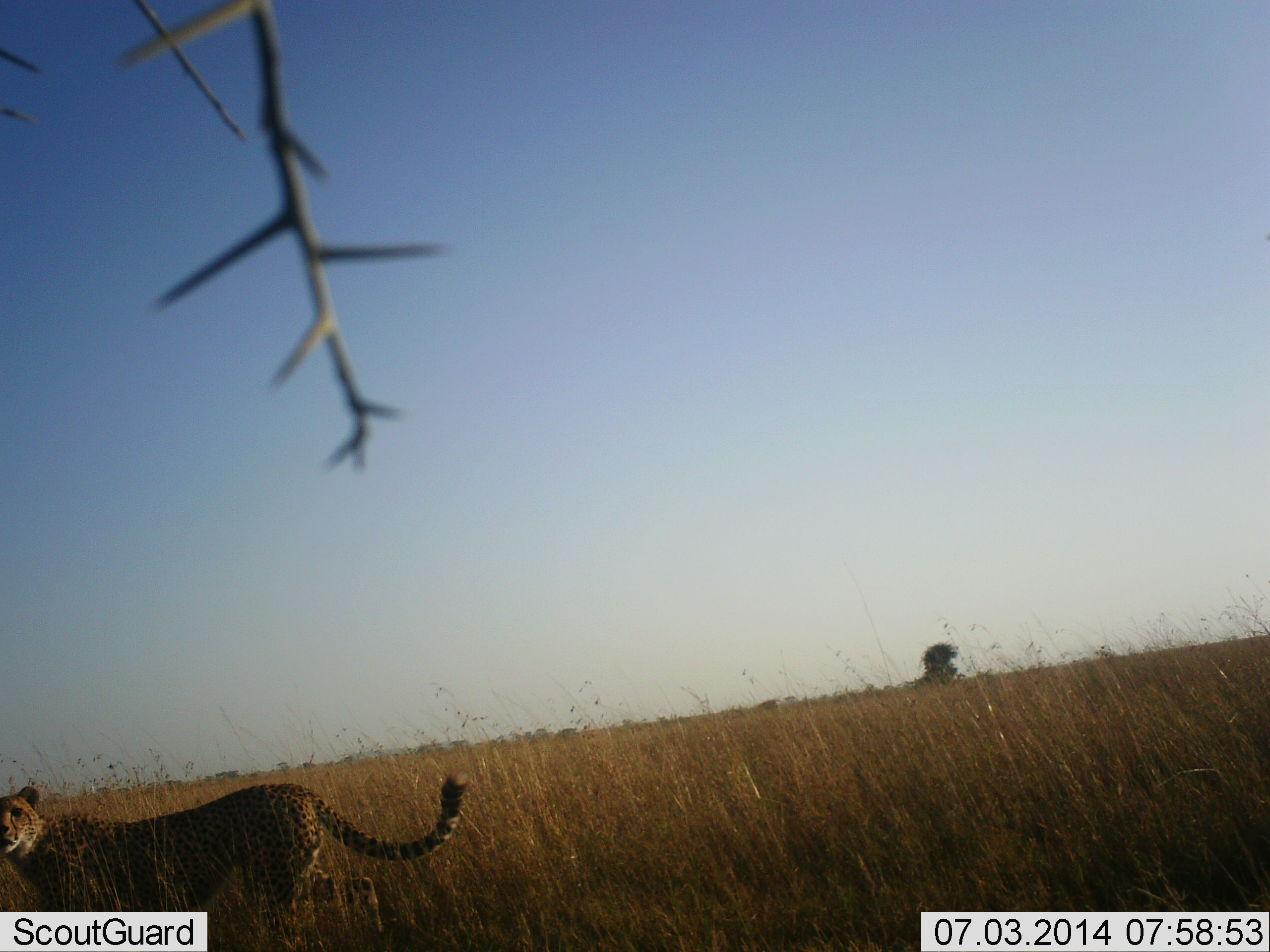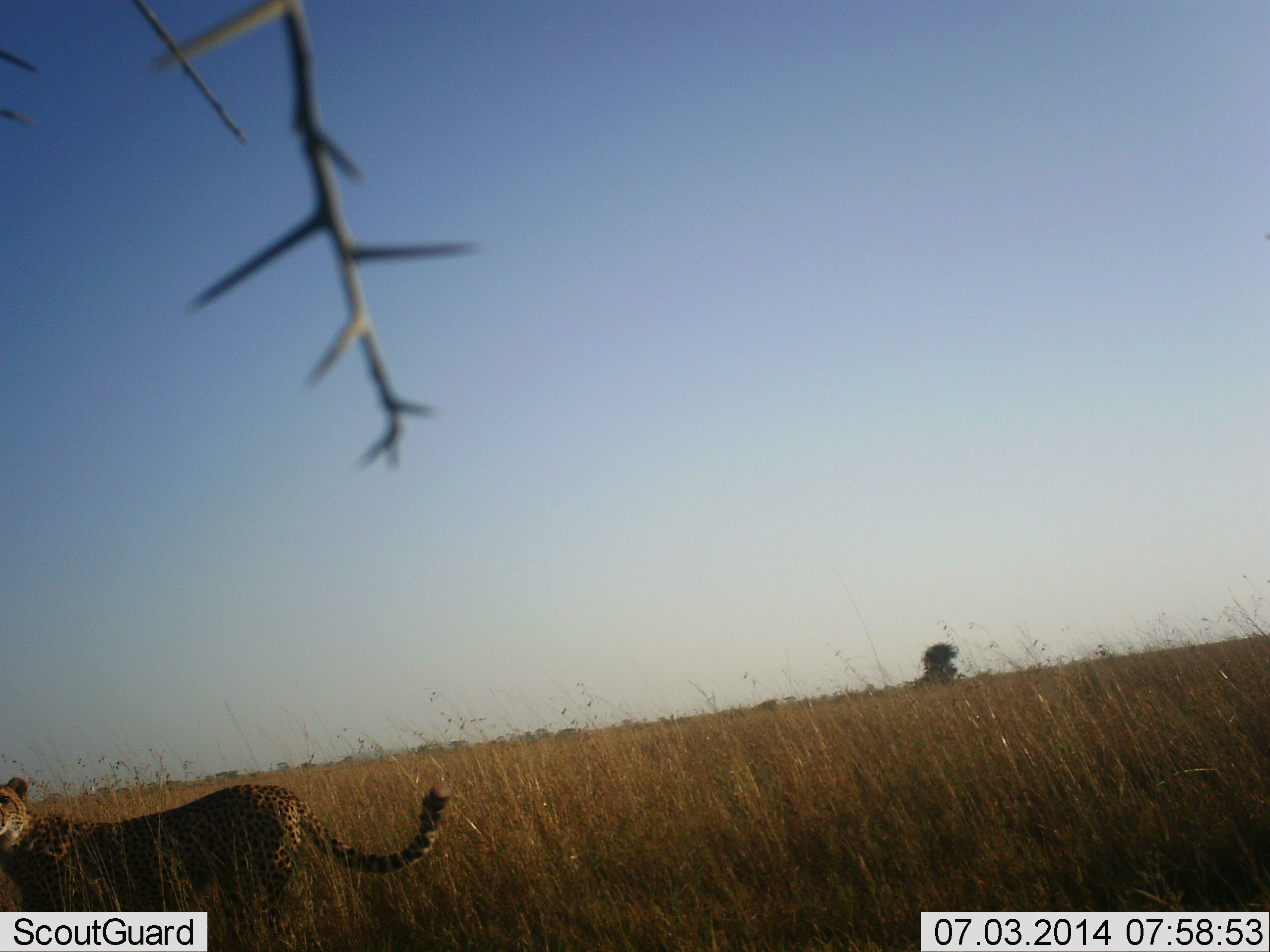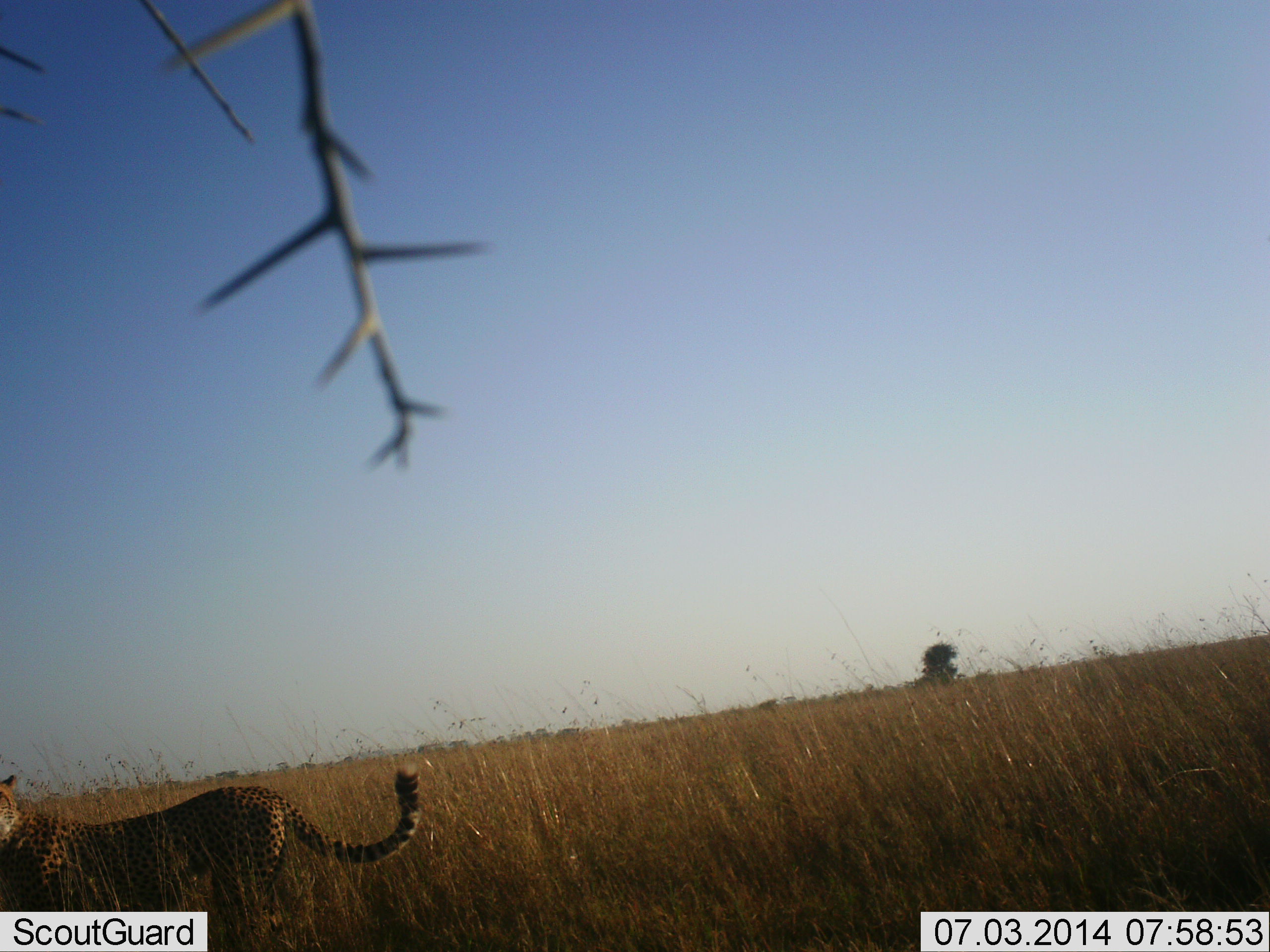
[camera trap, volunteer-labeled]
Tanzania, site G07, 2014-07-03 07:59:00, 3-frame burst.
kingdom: Animalia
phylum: Chordata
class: Mammalia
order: Carnivora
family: Felidae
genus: Acinonyx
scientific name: Acinonyx jubatus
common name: cheetah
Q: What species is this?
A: Cheetah (Acinonyx jubatus).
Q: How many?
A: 1.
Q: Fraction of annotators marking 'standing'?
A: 50%.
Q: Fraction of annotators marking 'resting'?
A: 0%.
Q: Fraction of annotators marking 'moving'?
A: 50%.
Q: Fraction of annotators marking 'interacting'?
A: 0%.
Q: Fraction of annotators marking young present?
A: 0%.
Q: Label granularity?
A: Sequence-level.